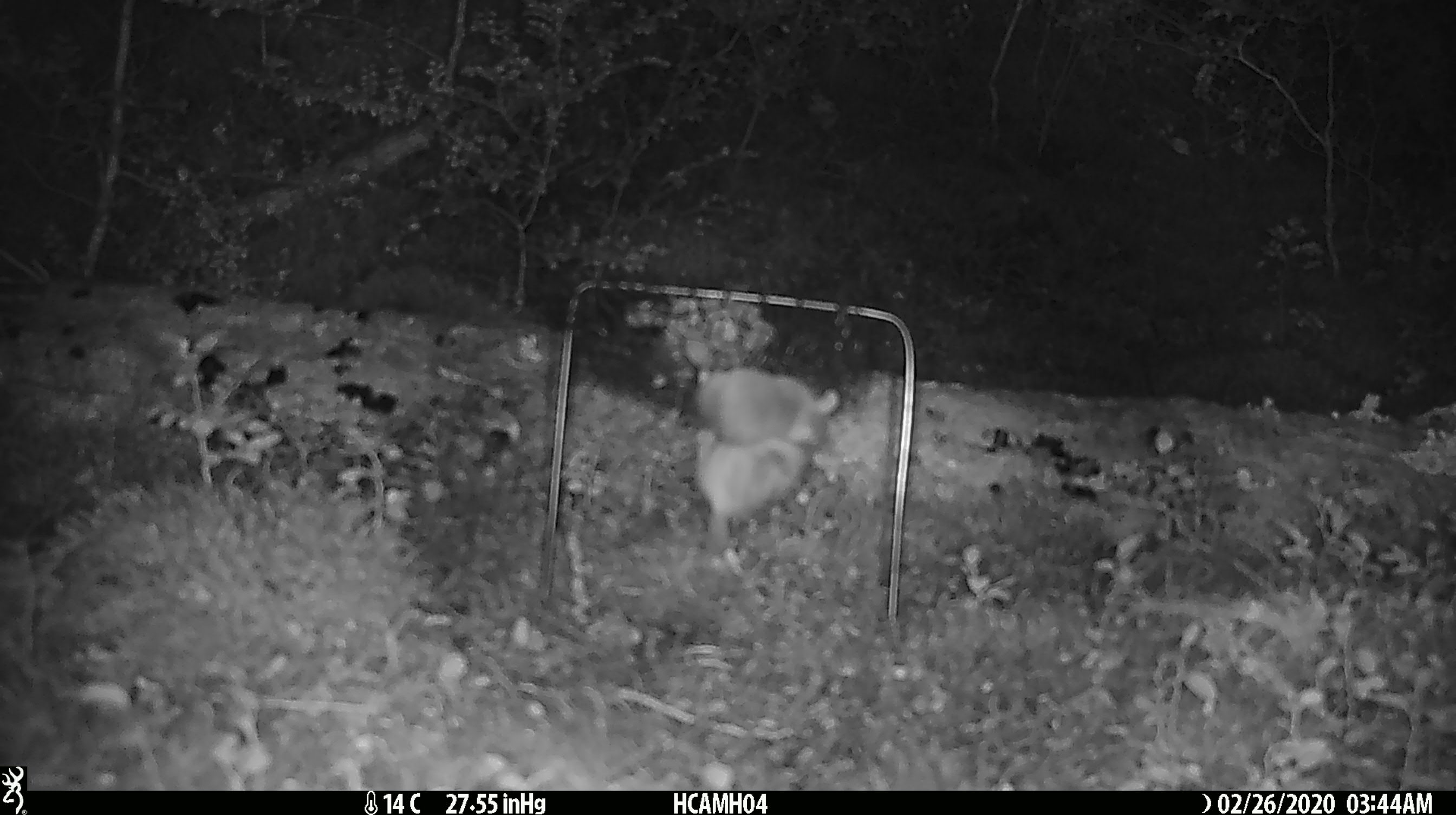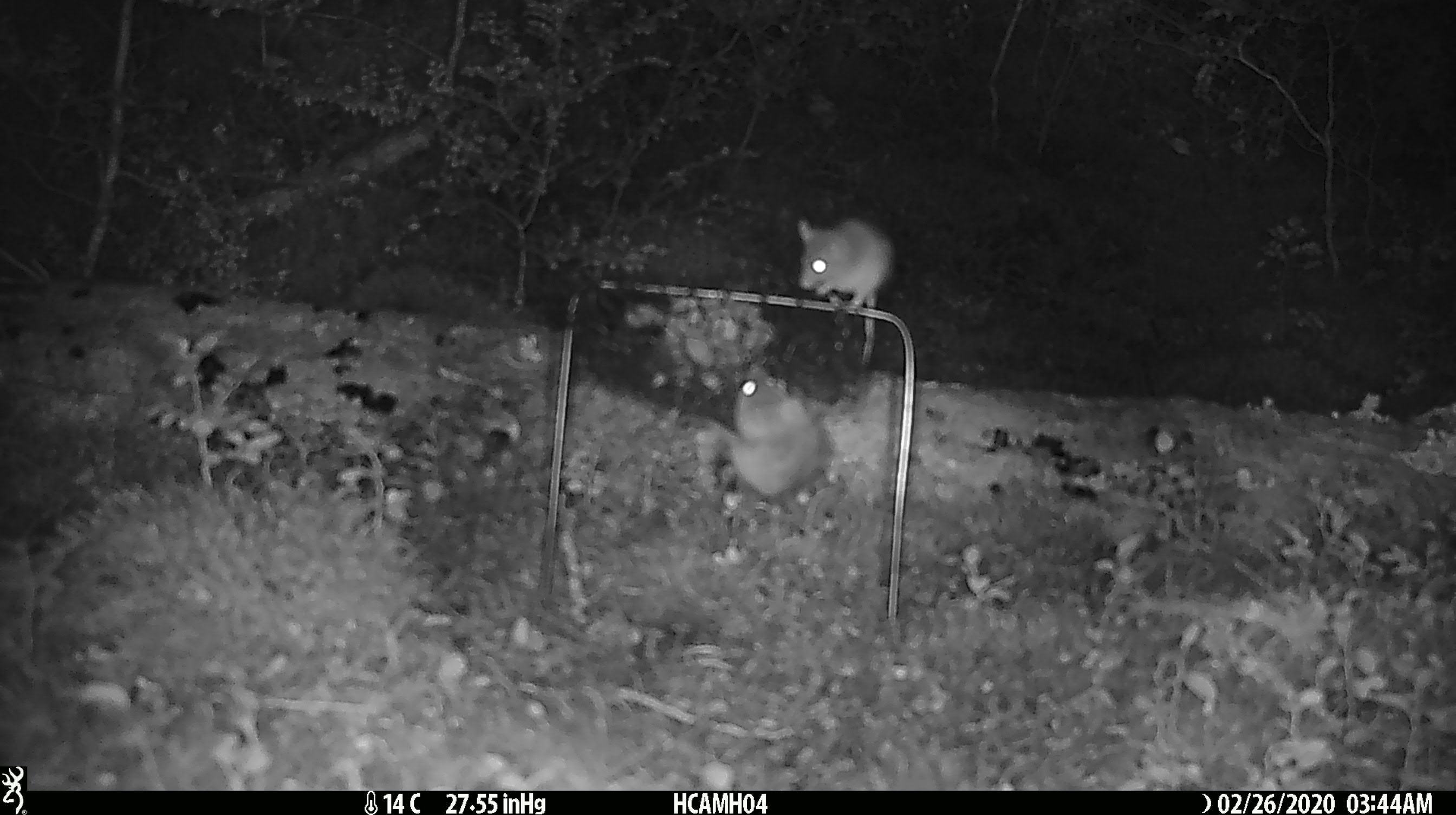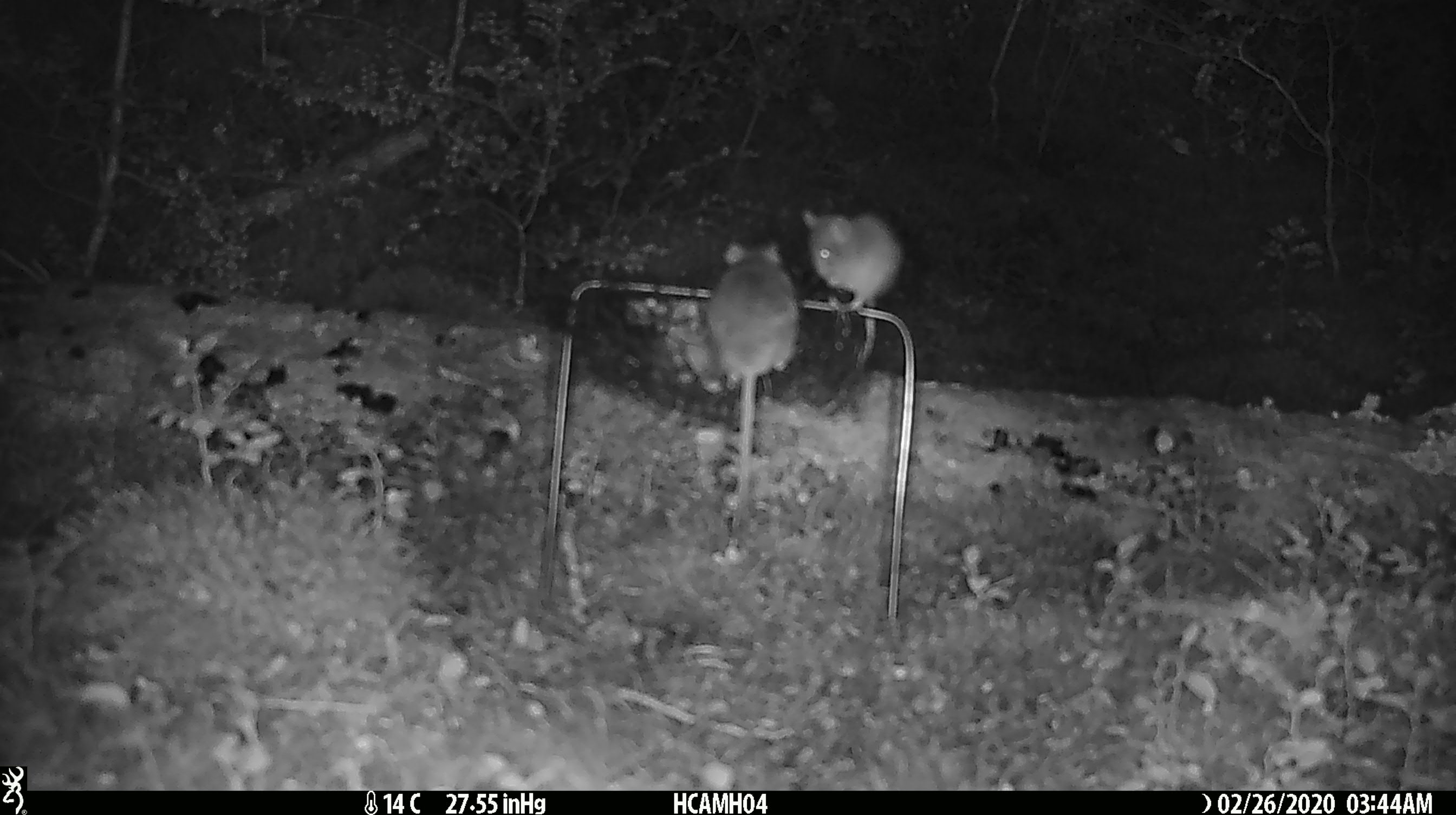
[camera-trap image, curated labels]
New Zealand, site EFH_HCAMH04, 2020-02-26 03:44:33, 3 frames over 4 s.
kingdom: Animalia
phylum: Chordata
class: Mammalia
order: Rodentia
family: Muridae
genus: Mus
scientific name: Mus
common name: mouse